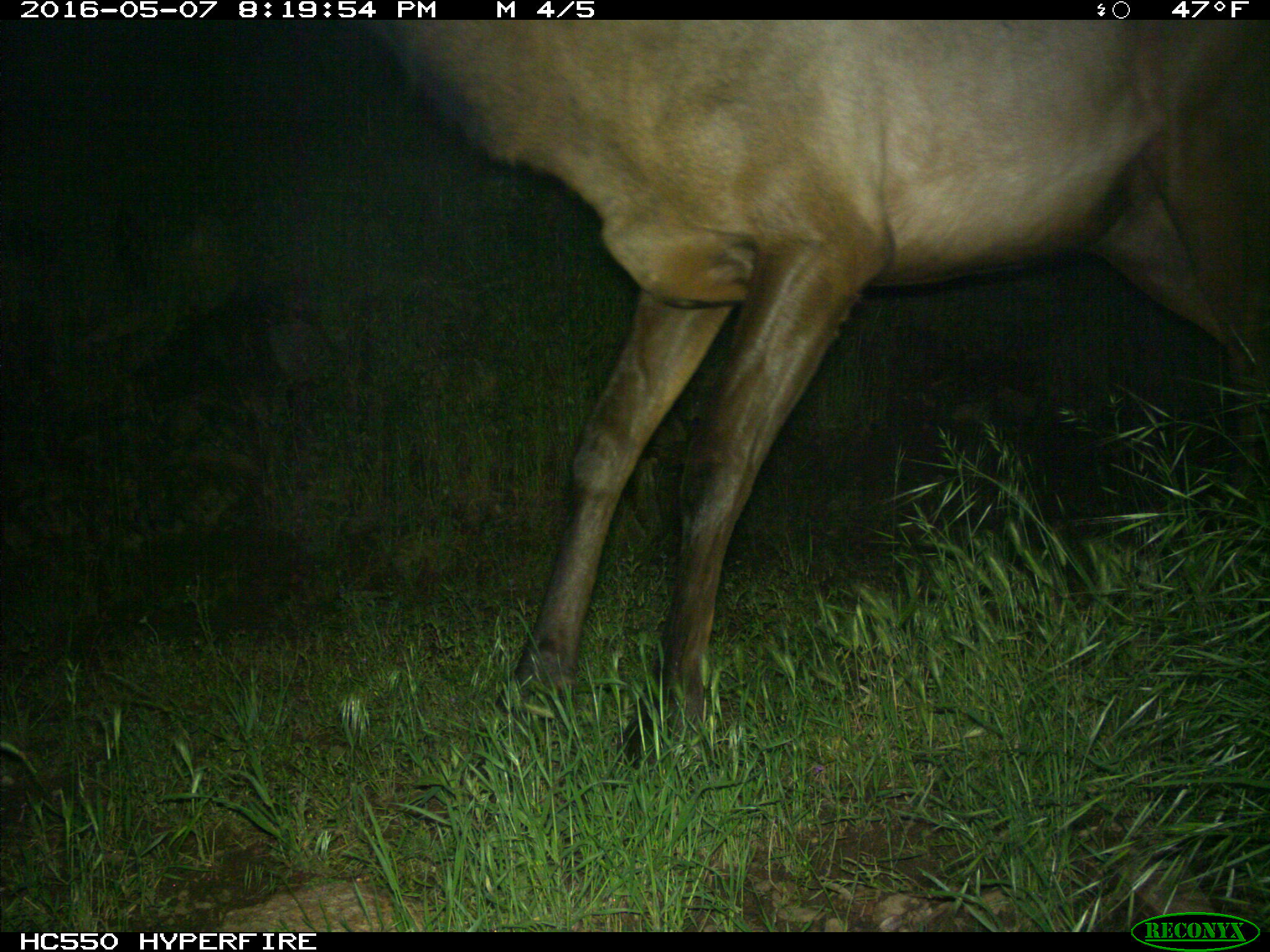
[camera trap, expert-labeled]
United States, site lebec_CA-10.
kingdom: Animalia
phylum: Chordata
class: Mammalia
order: Artiodactyla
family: Cervidae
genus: Cervus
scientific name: Cervus canadensis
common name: elk